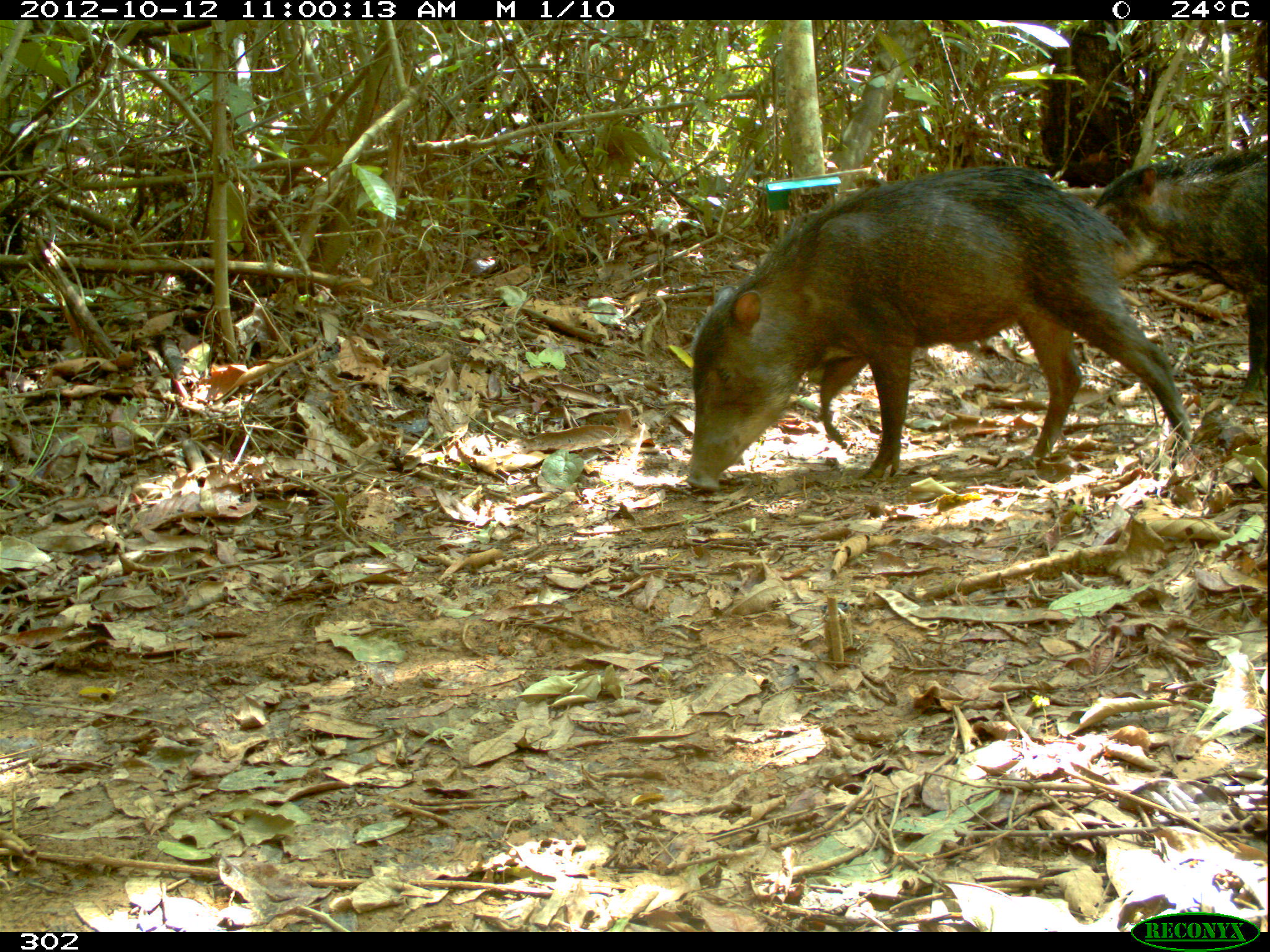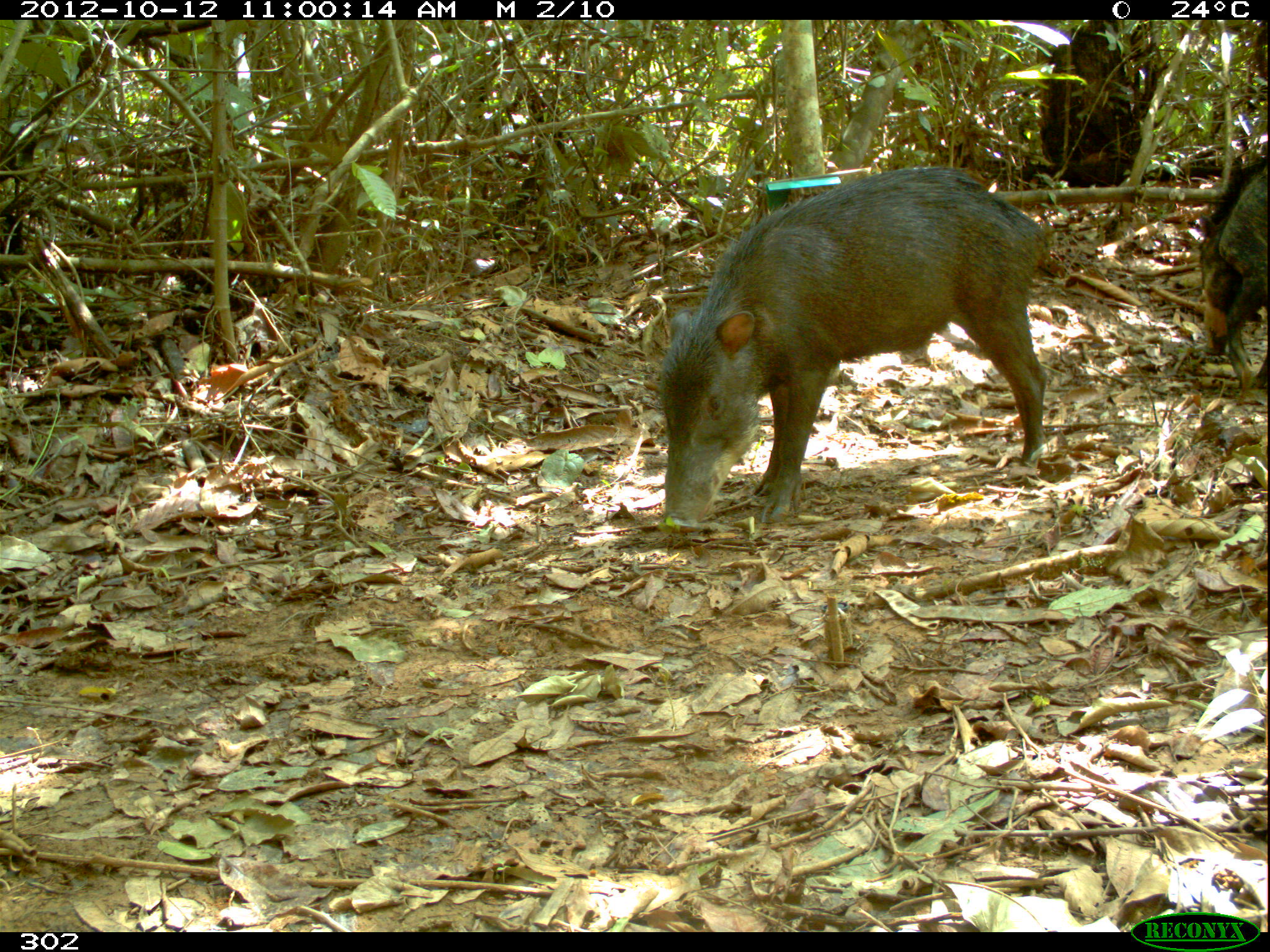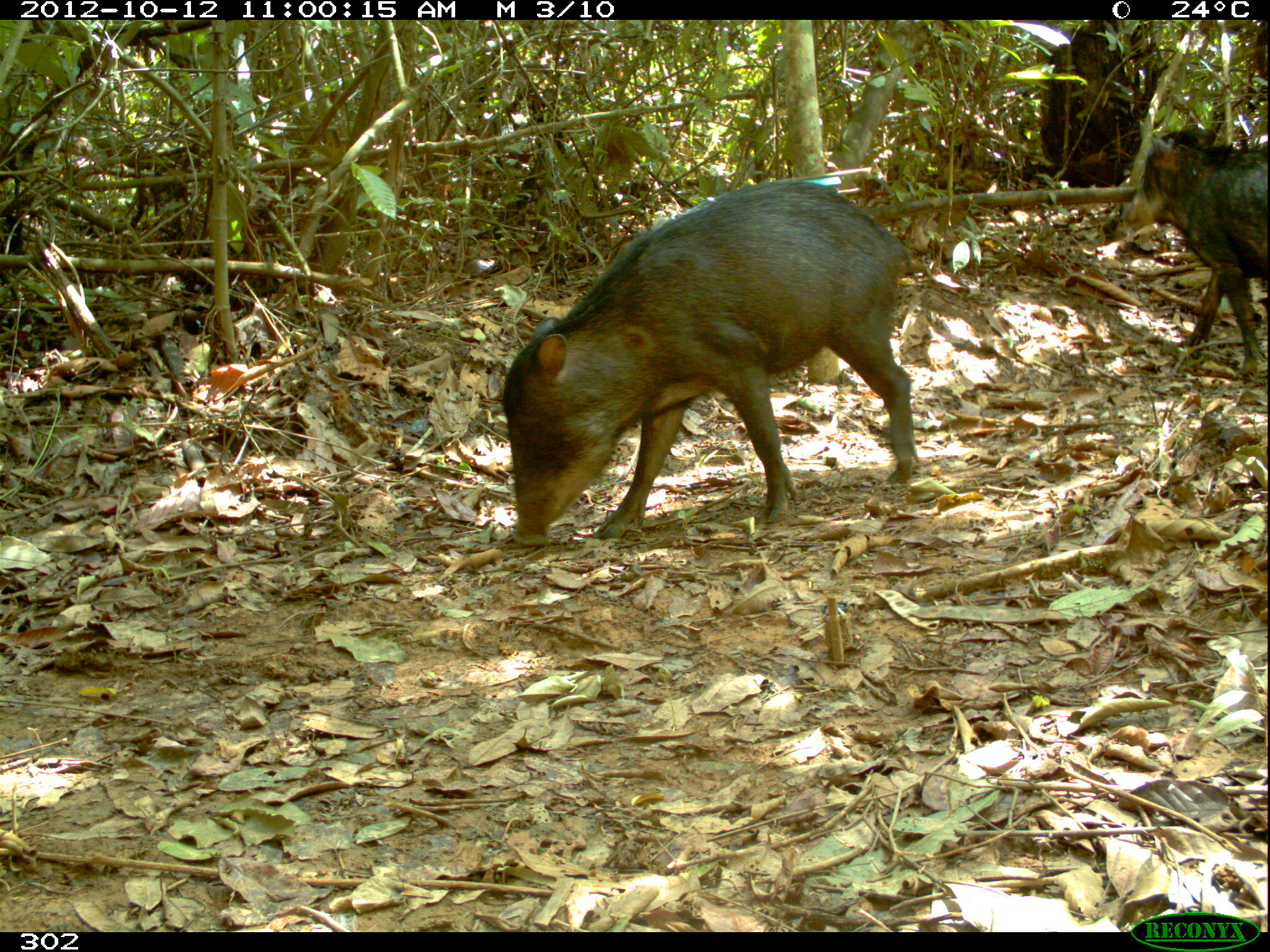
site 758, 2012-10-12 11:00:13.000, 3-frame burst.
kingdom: Animalia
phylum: Chordata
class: Mammalia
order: Artiodactyla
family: Tayassuidae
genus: Tayassu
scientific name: Tayassu pecari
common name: white-lipped peccary